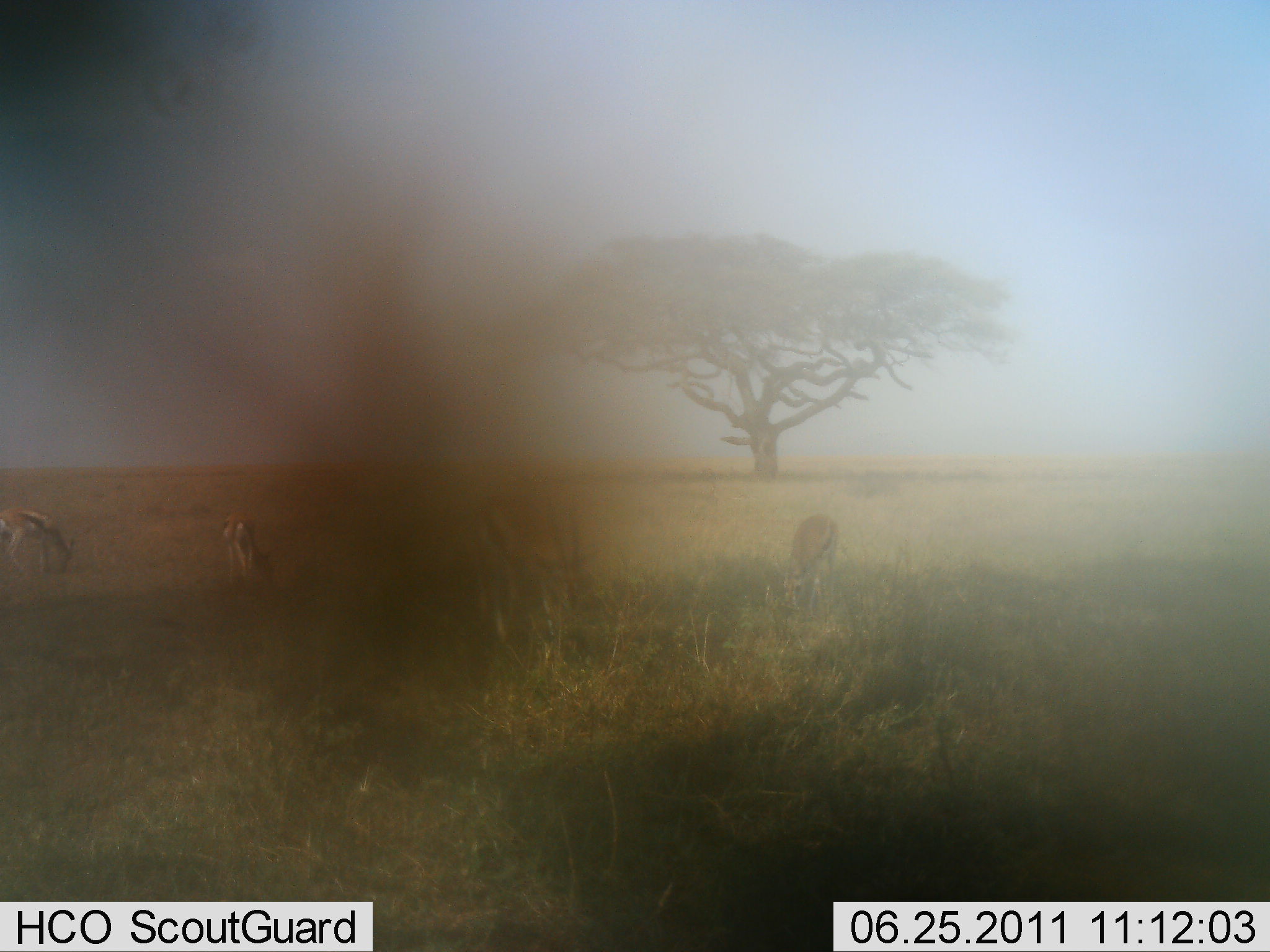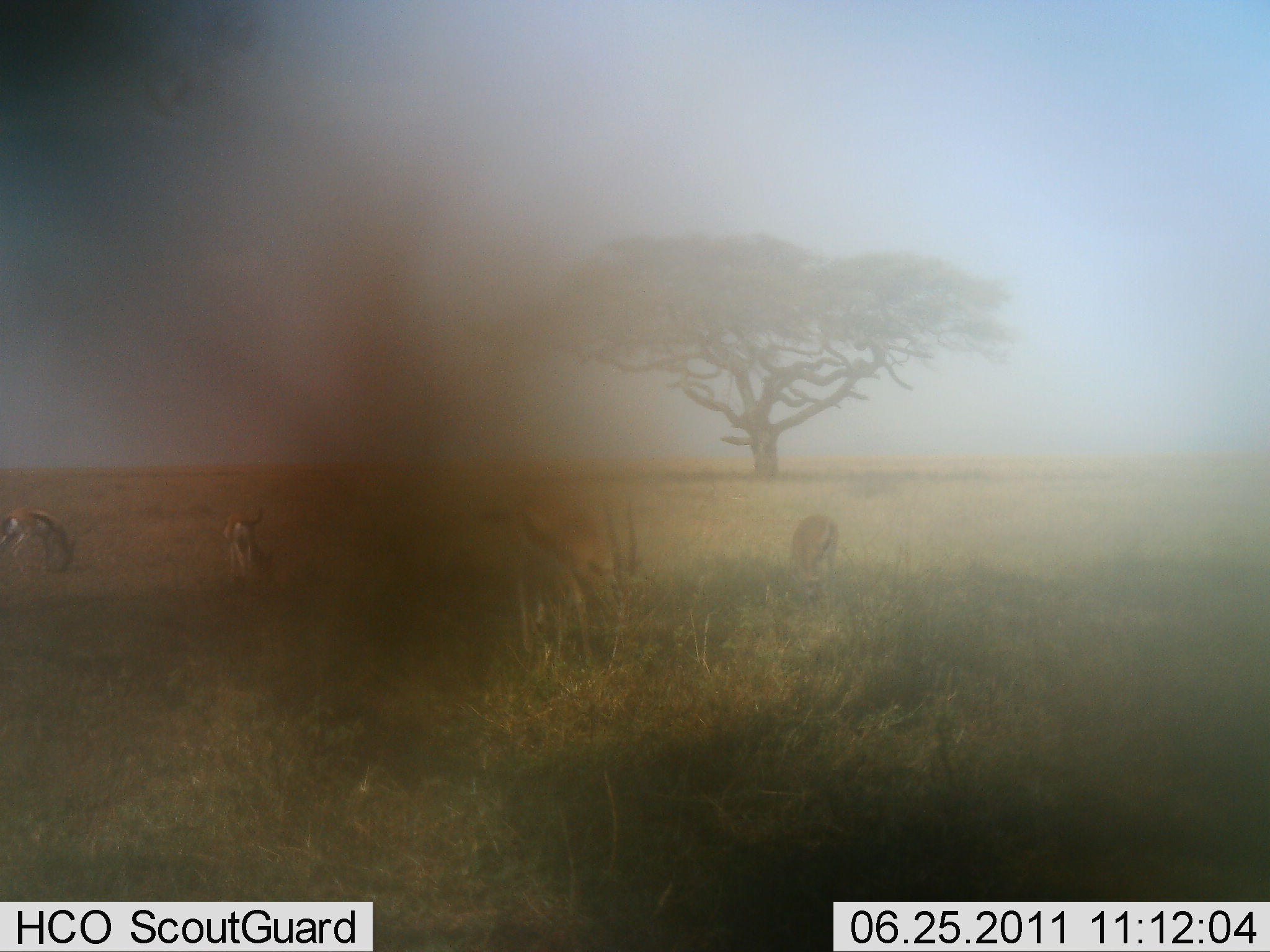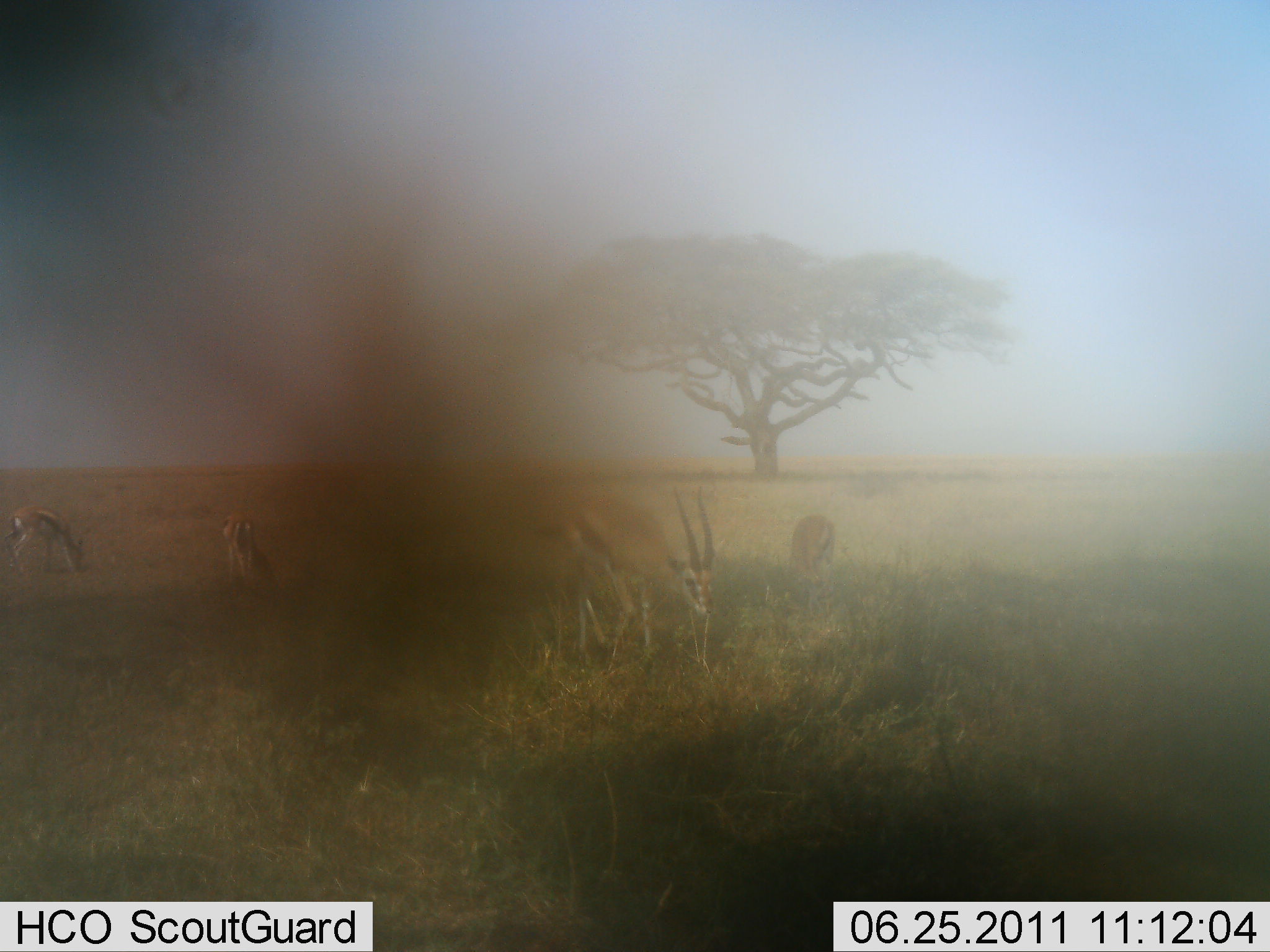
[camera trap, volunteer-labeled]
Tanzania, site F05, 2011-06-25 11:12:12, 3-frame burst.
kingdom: Animalia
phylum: Chordata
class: Mammalia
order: Artiodactyla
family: Bovidae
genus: Eudorcas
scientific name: Eudorcas thomsonii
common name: thomson's gazelle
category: gazellethomsons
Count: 4.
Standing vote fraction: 31%.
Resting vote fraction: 8%.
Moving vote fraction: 69%.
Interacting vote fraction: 0%.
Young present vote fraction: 0%.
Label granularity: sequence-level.